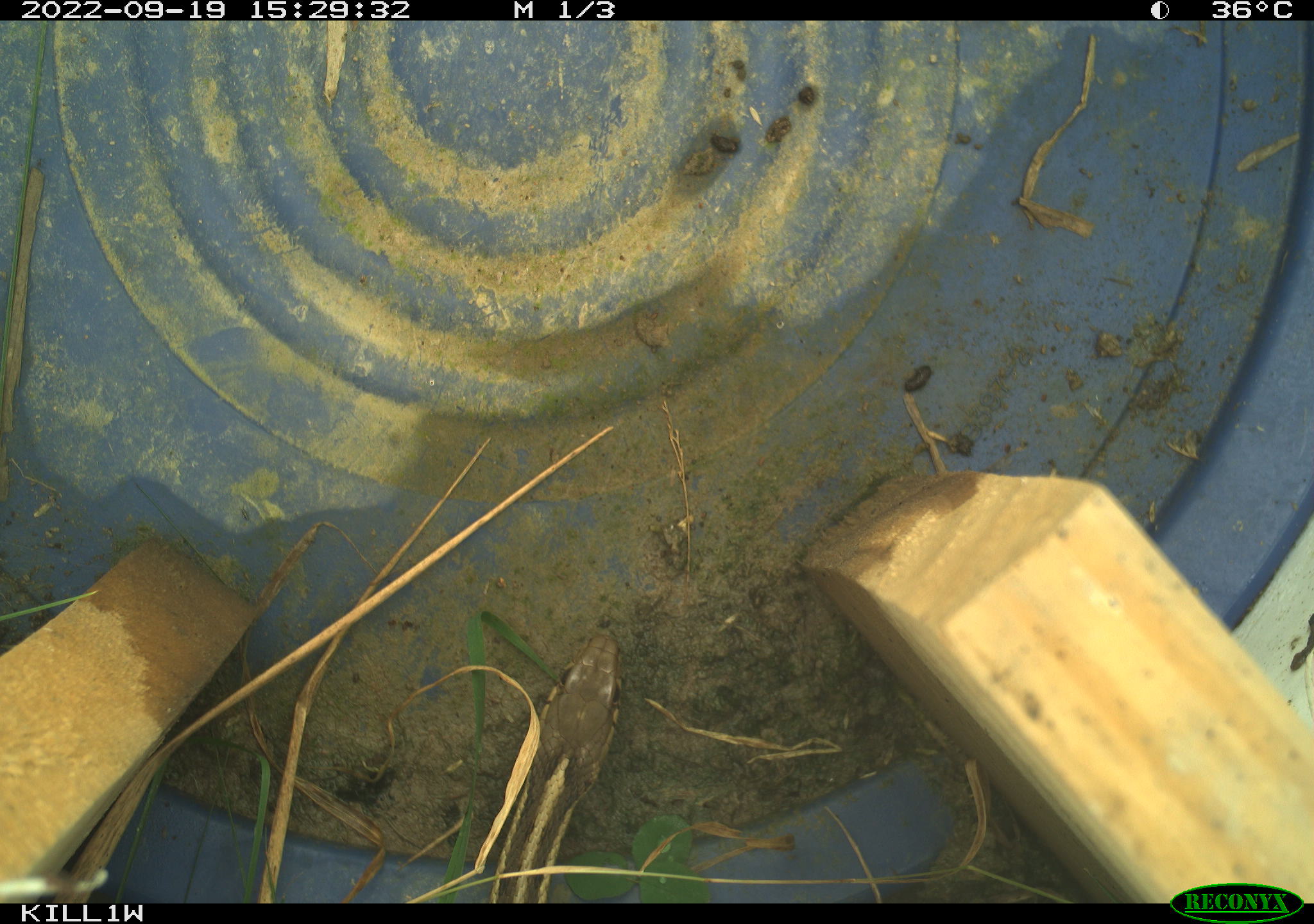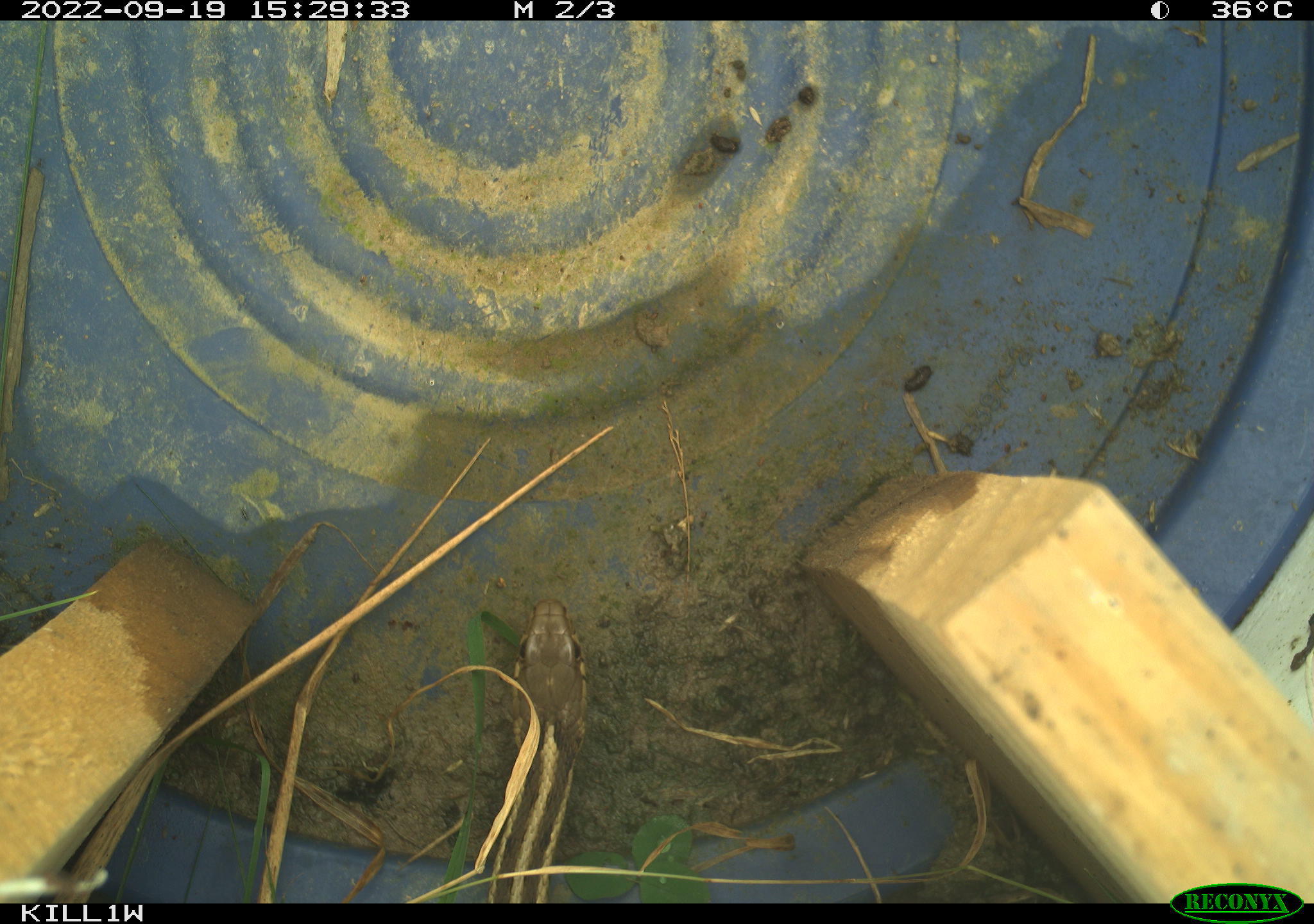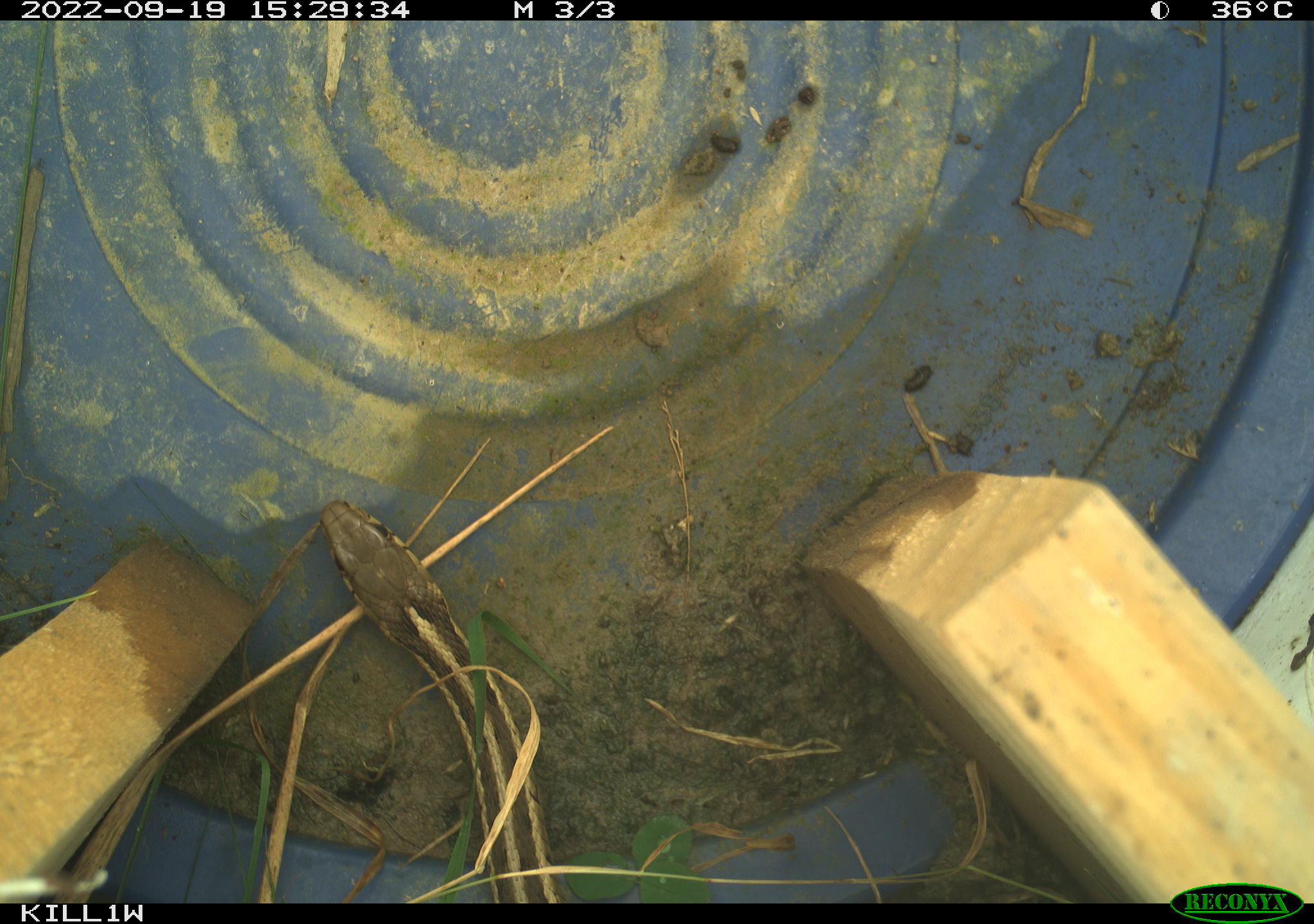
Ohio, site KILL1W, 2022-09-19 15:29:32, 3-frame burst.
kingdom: Animalia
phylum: Chordata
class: Reptilia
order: Squamata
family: Colubridae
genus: Thamnophis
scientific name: Thamnophis sirtalis sirtalis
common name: eastern gartersnake